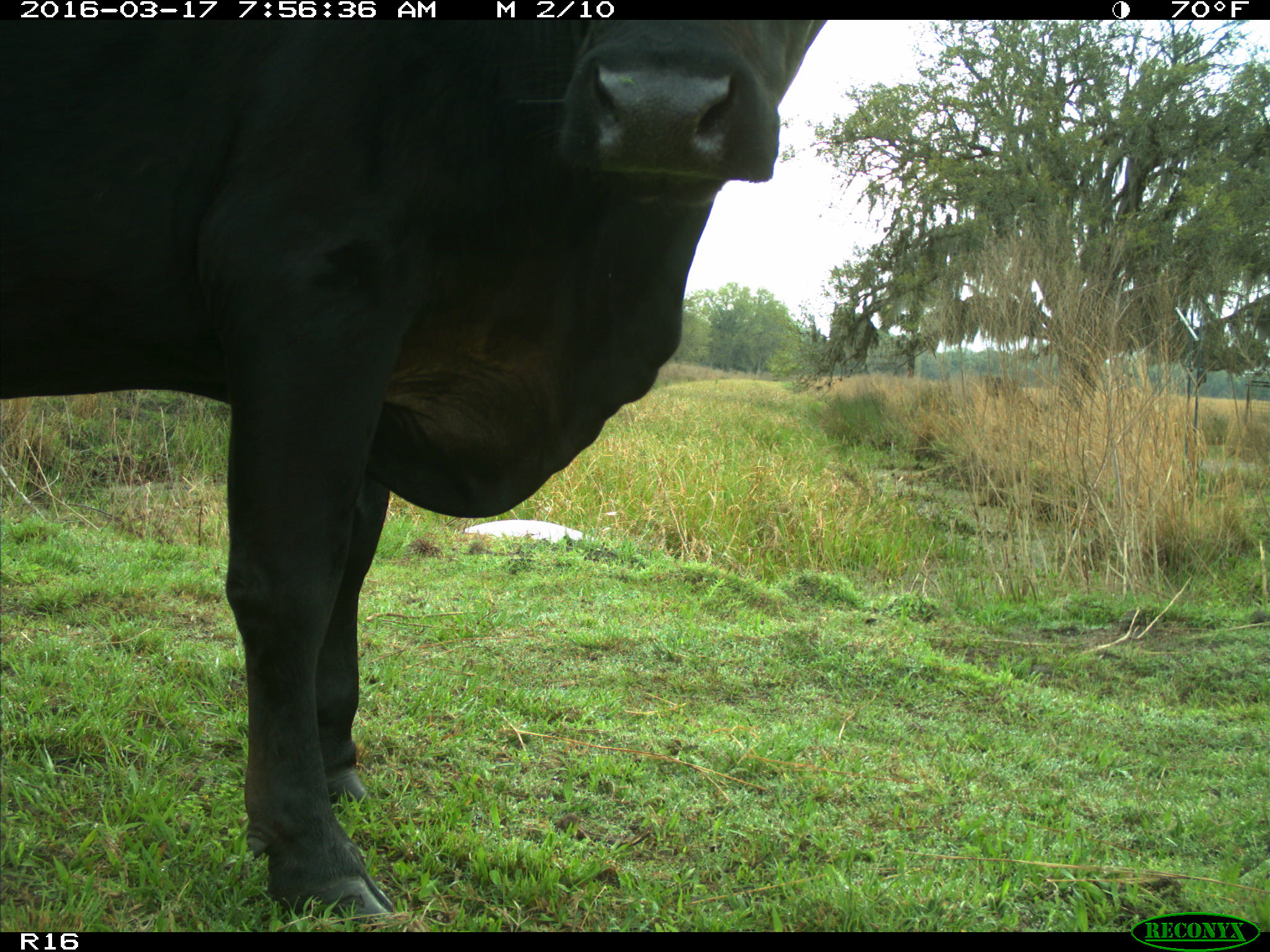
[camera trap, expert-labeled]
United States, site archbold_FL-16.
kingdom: Animalia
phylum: Chordata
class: Mammalia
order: Artiodactyla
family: Bovidae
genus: Bos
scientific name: Bos taurus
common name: domestic cow